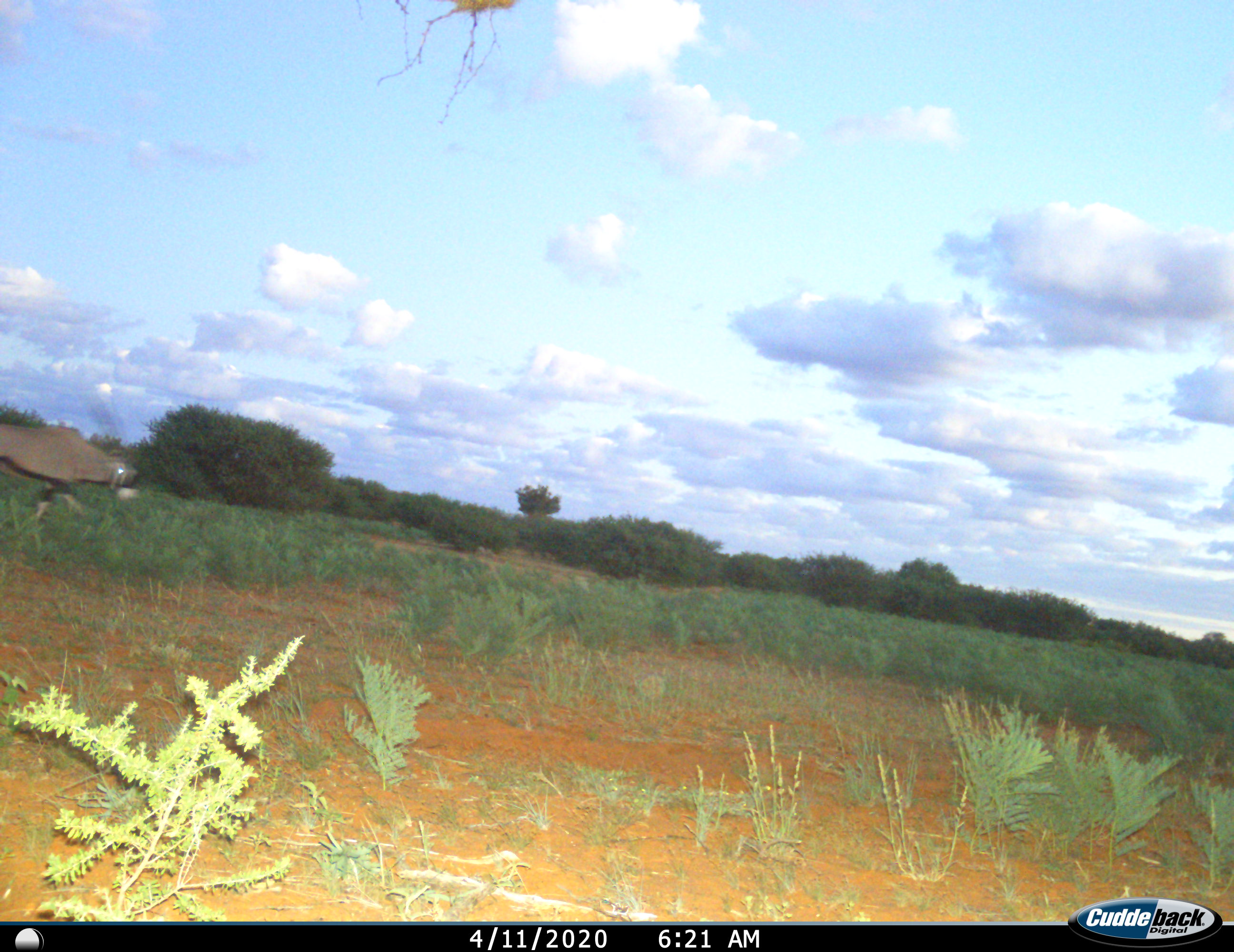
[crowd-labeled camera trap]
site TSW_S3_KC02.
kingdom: Animalia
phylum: Chordata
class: Mammalia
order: Artiodactyla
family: Bovidae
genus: Oryx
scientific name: Oryx gazella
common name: gemsbok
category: oryx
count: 1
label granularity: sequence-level